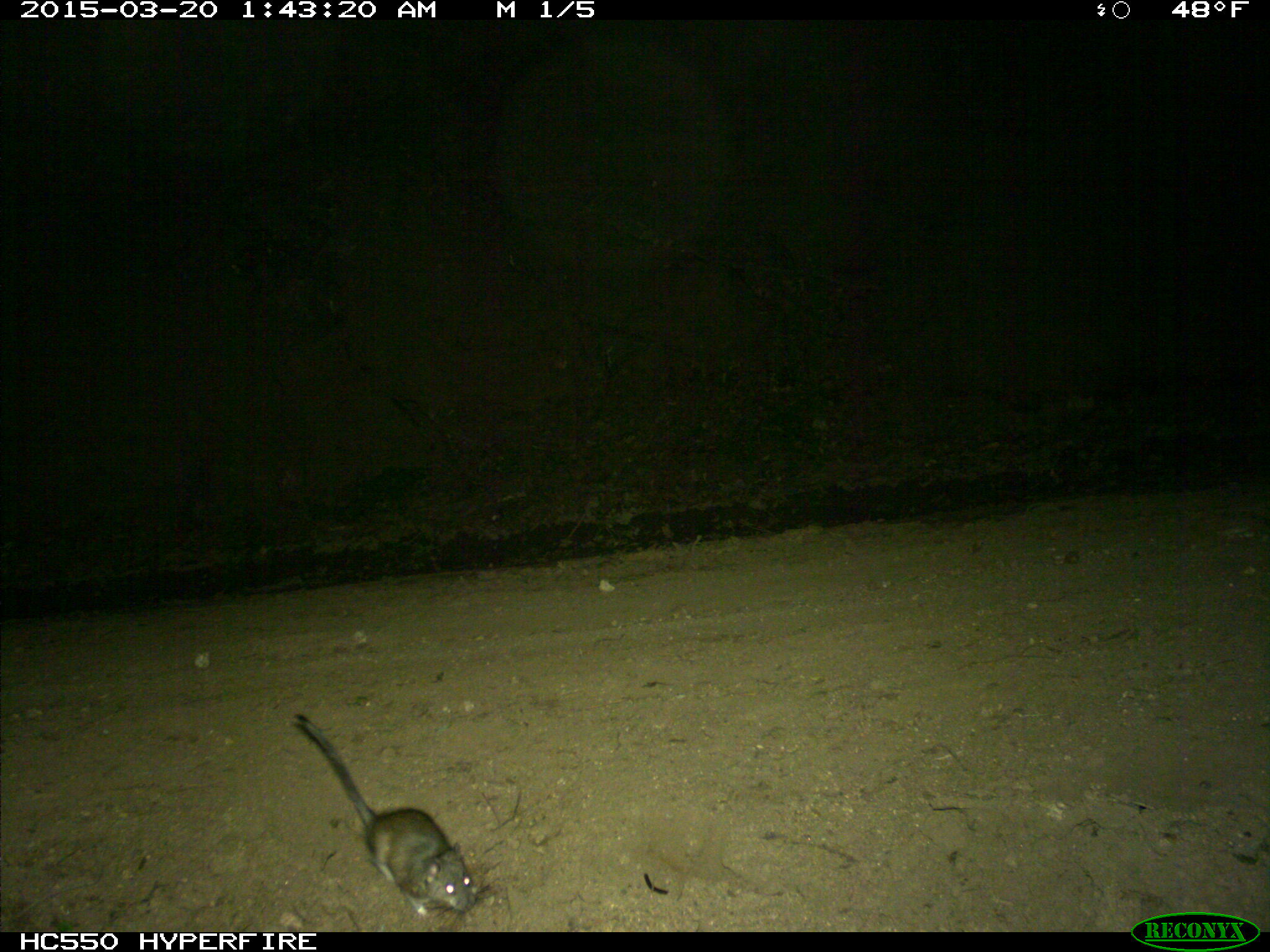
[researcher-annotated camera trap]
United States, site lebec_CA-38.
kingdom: Animalia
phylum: Chordata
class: Mammalia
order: Rodentia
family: Cricetidae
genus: Neotoma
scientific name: Neotoma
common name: pack rat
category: unidentified pack rat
Unidentified pack rat (pack rat) (Neotoma).